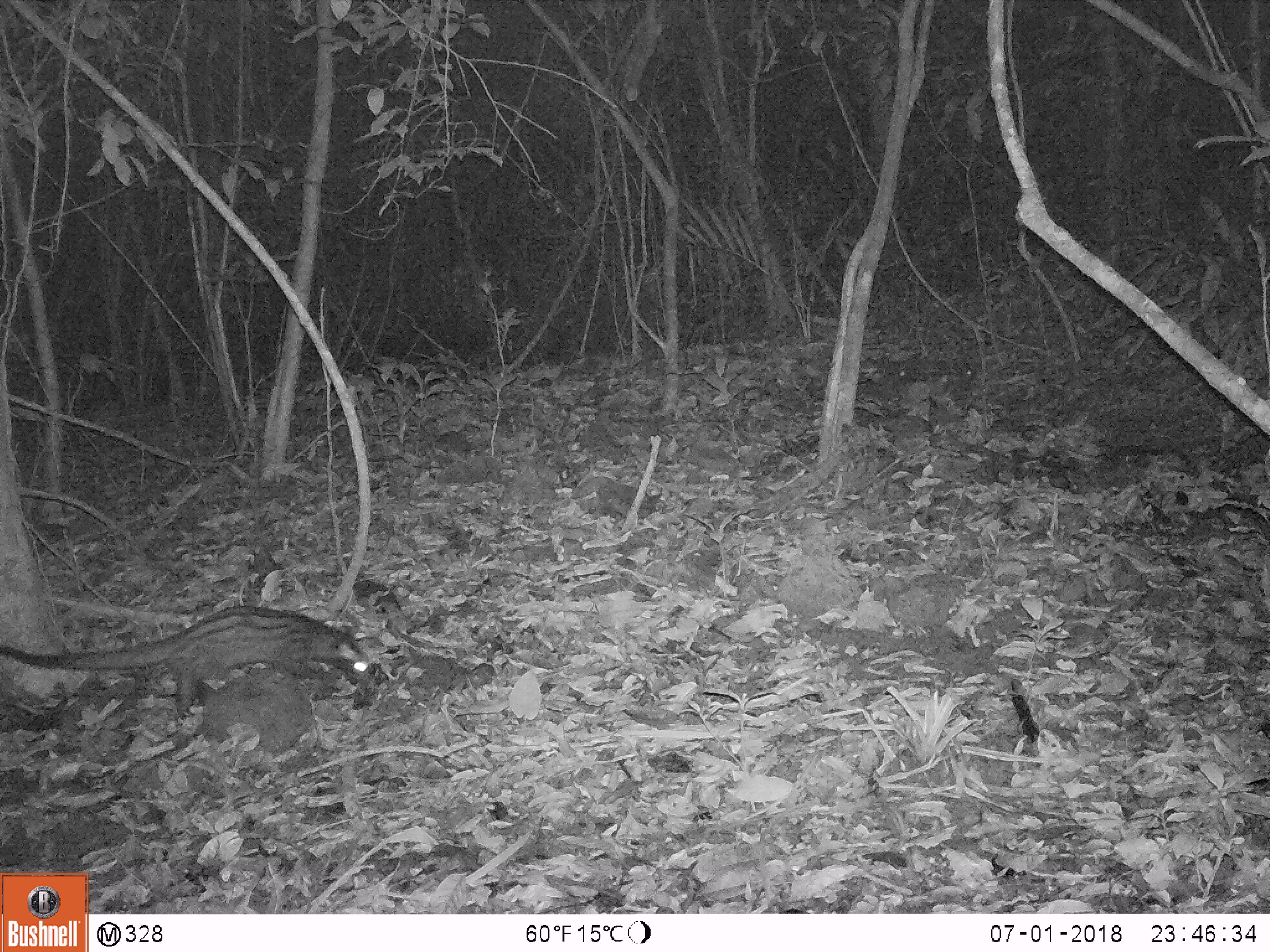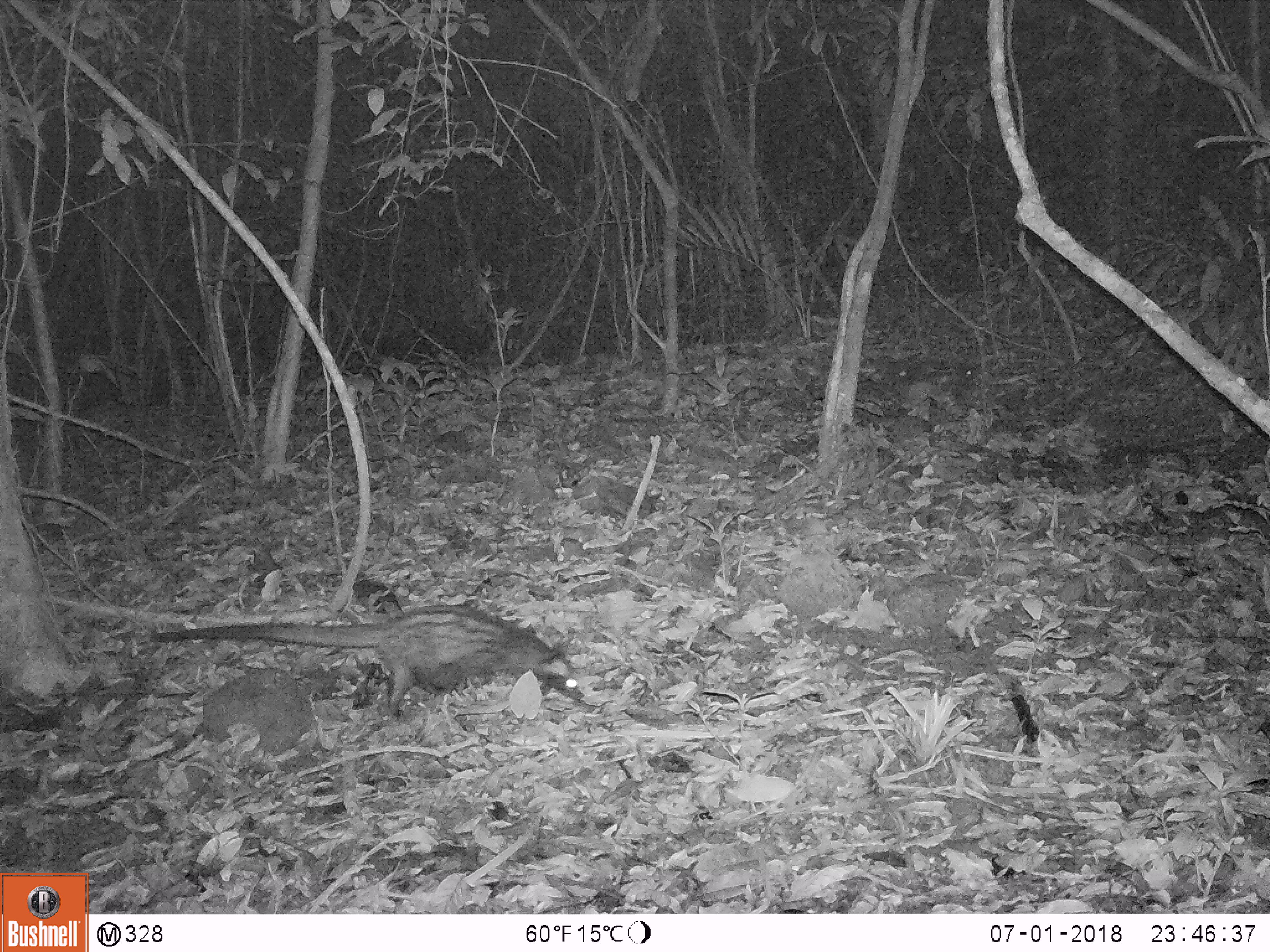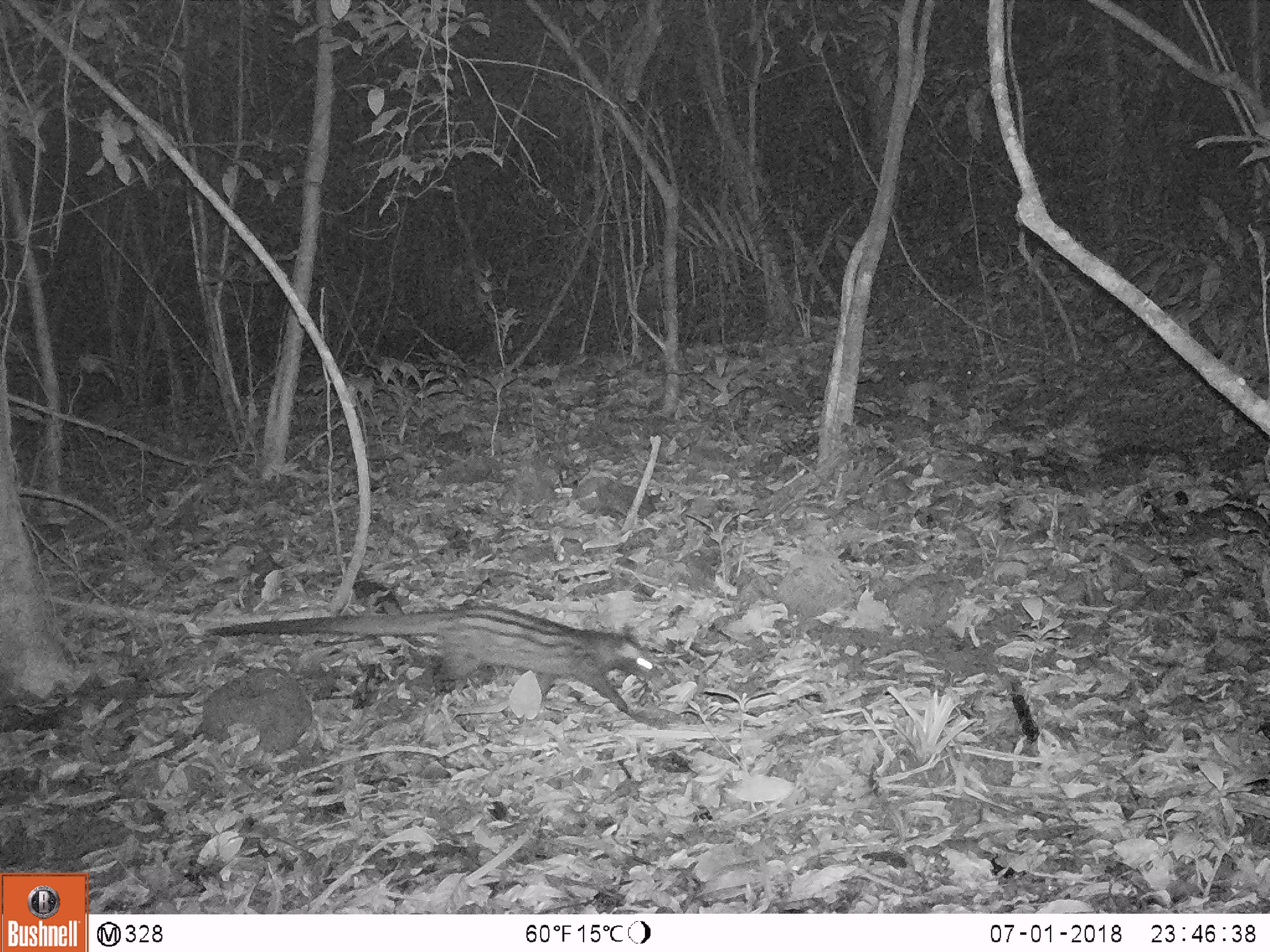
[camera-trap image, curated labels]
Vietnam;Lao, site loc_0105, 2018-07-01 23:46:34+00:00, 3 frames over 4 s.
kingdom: Animalia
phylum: Chordata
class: Mammalia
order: Carnivora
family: Viverridae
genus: Paradoxurus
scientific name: Paradoxurus hermaphroditus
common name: common palm civet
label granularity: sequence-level